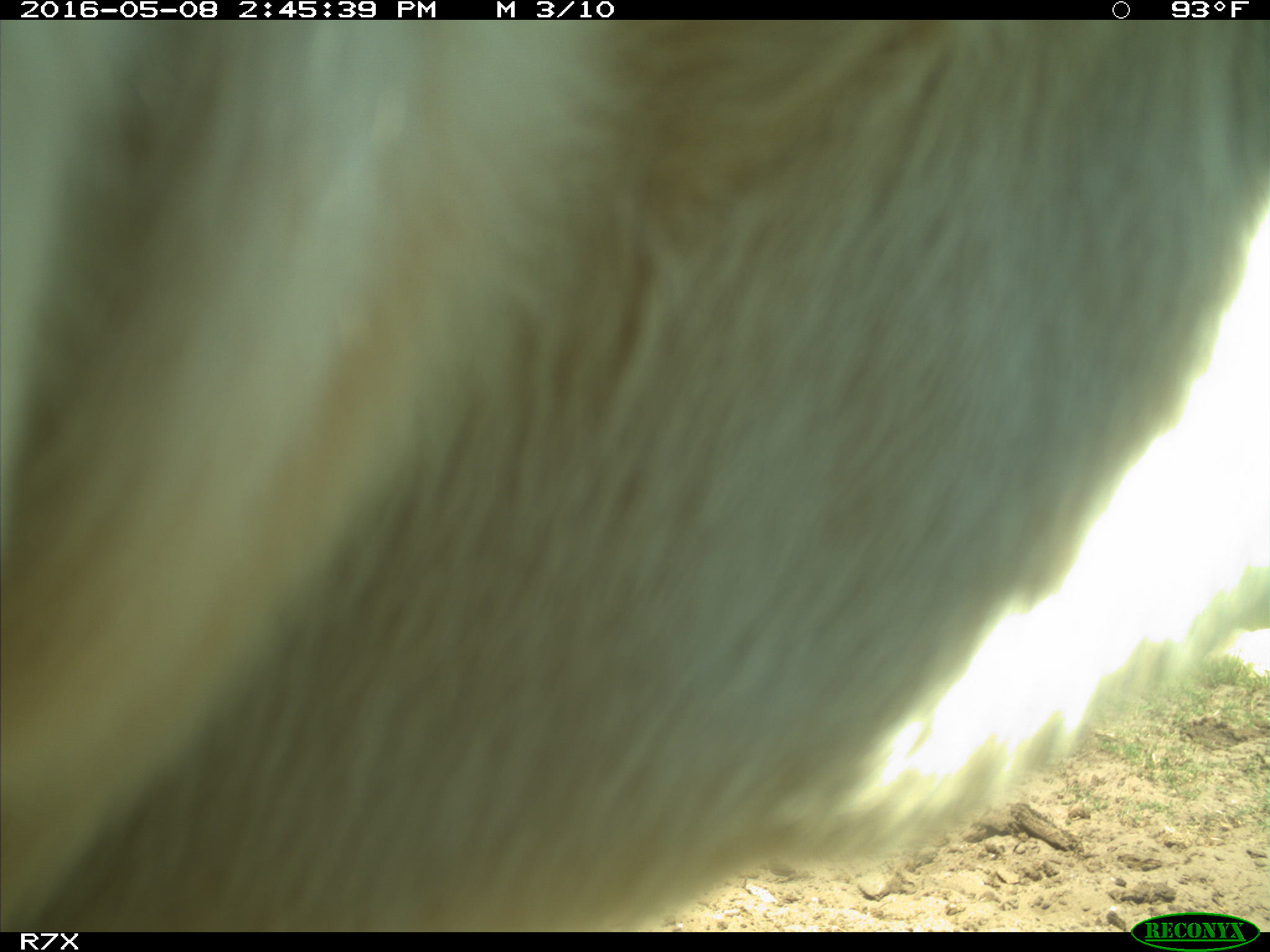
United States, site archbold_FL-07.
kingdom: Animalia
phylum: Chordata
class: Mammalia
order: Artiodactyla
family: Bovidae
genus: Bos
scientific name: Bos taurus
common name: domestic cow